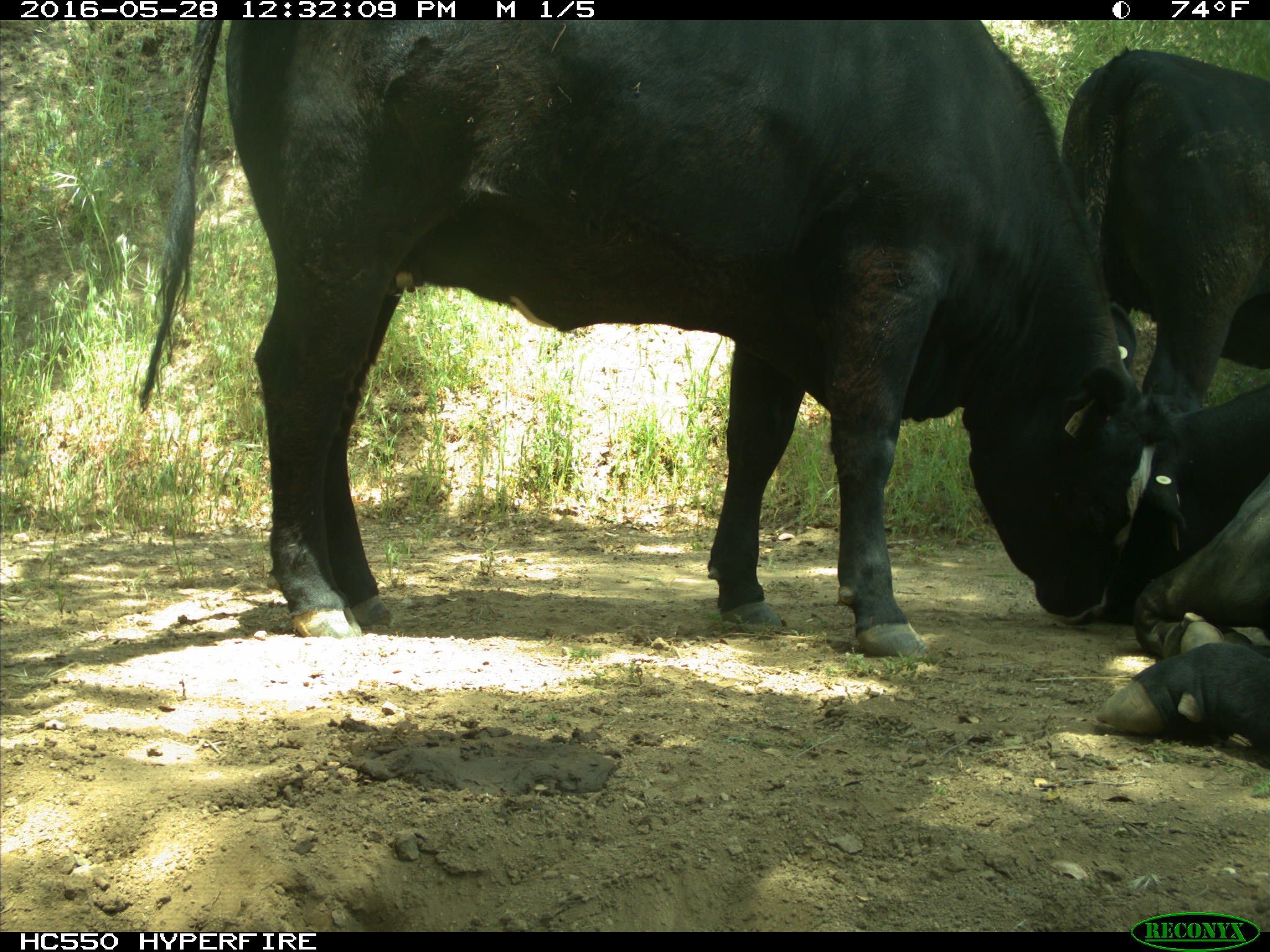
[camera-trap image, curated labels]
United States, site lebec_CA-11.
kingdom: Animalia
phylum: Chordata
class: Mammalia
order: Artiodactyla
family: Bovidae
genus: Bos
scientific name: Bos taurus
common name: domestic cow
Bos taurus (domestic cow).